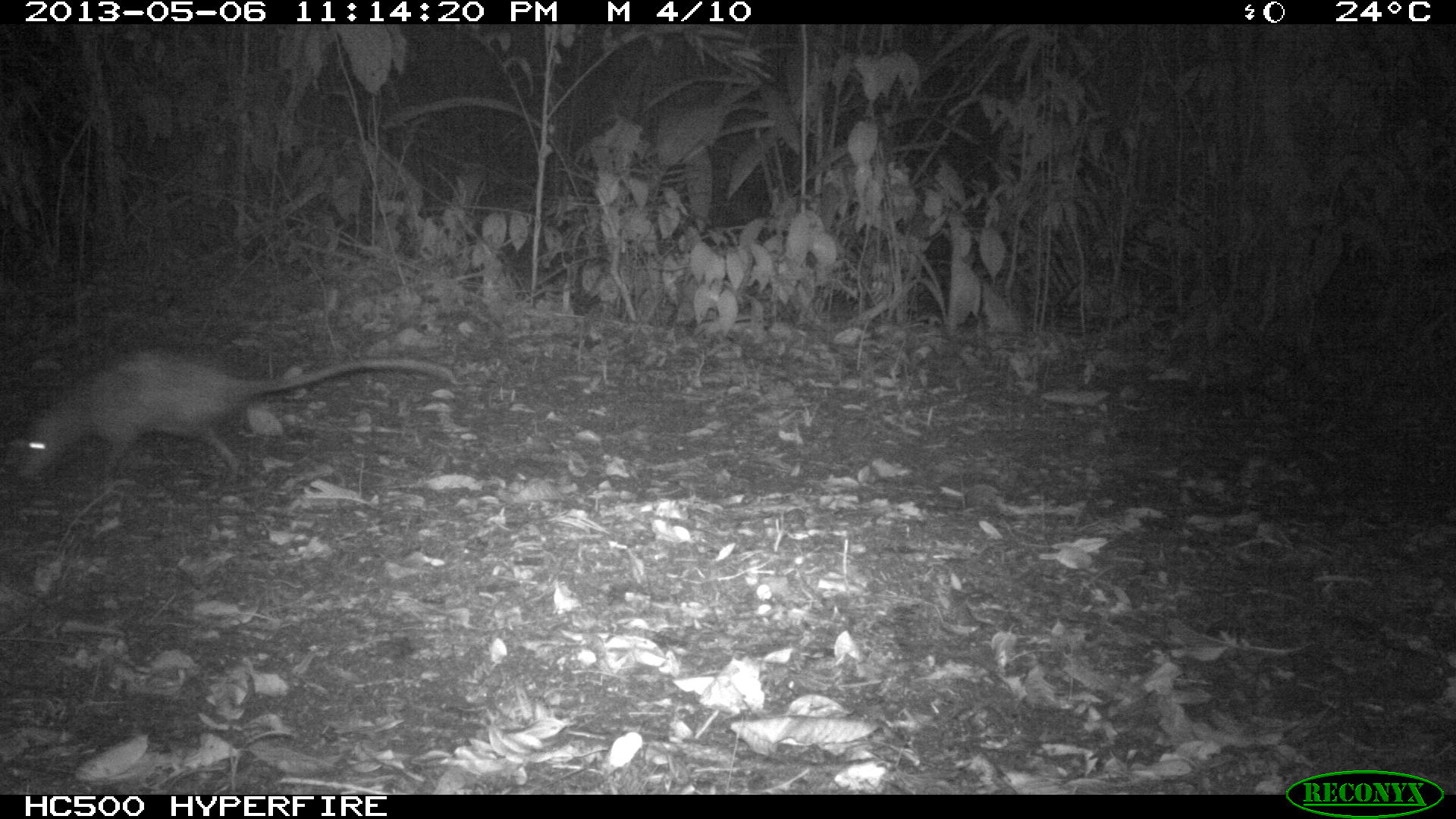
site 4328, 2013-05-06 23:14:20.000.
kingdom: Animalia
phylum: Chordata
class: Mammalia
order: Didelphimorphia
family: Didelphidae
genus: Didelphis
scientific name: Didelphis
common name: american opossums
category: didelphis sp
Didelphis sp (american opossums) (Didelphis), count 1.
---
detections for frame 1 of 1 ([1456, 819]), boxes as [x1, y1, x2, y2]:
didelphis sp: [5, 344, 462, 494]